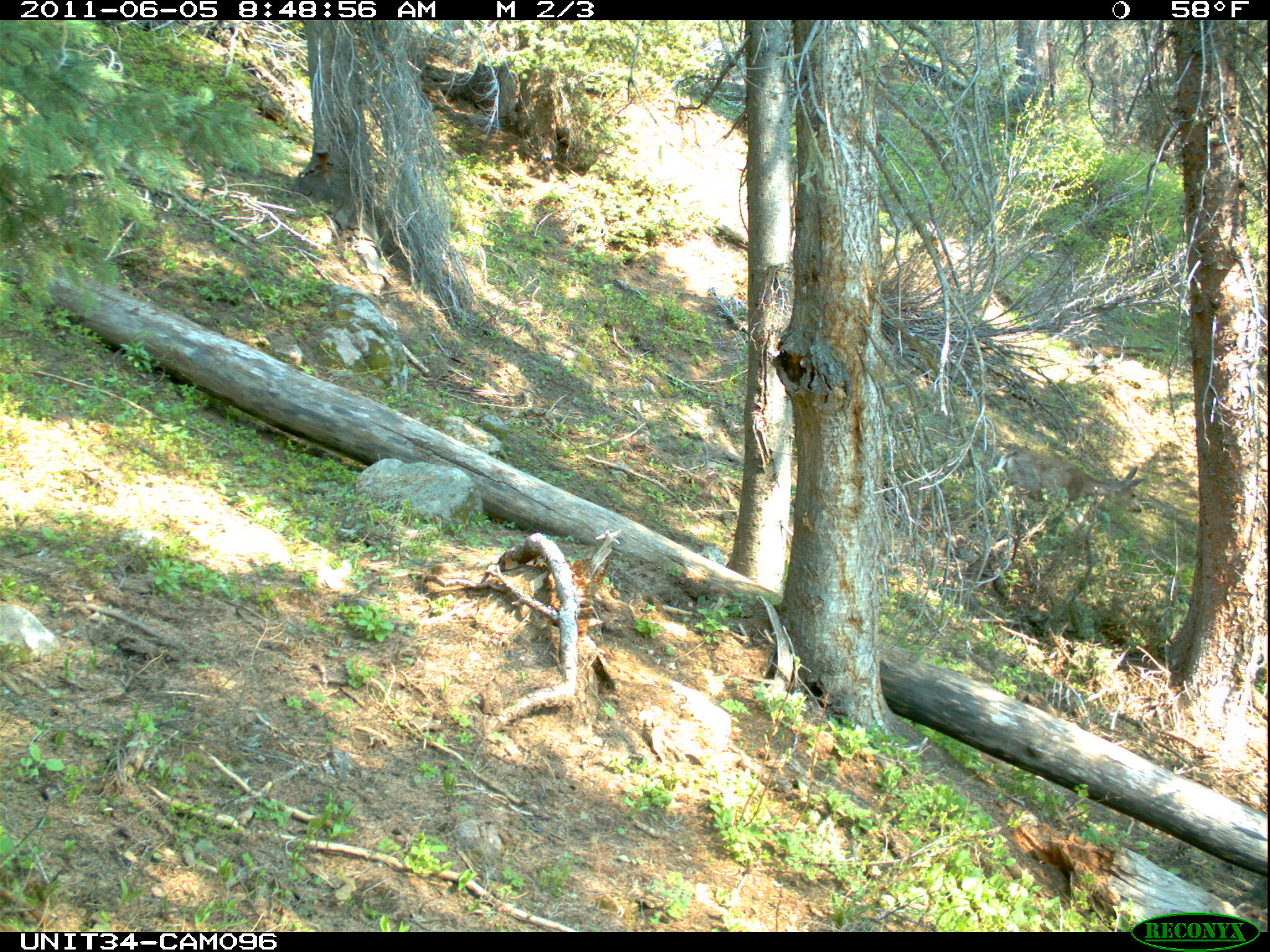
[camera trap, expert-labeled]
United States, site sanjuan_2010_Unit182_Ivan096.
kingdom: Animalia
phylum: Chordata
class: Mammalia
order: Artiodactyla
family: Cervidae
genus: Odocoileus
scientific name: Odocoileus hemionus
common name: mule deer